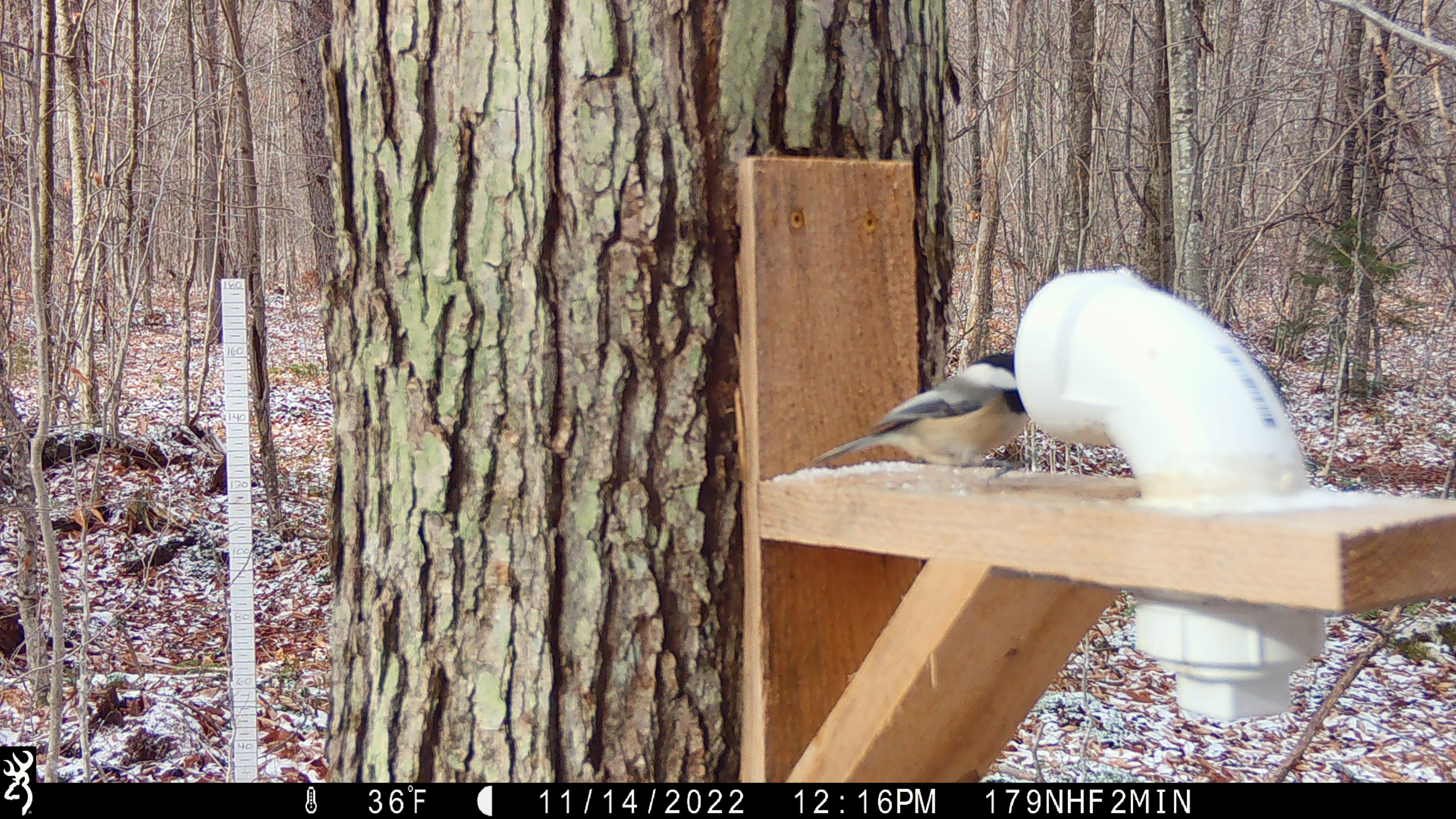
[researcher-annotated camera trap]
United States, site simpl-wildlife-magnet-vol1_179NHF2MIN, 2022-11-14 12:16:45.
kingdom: Animalia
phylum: Chordata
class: Aves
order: Passeriformes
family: Paridae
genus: Poecile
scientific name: Poecile atricapillus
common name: black-capped chickadee